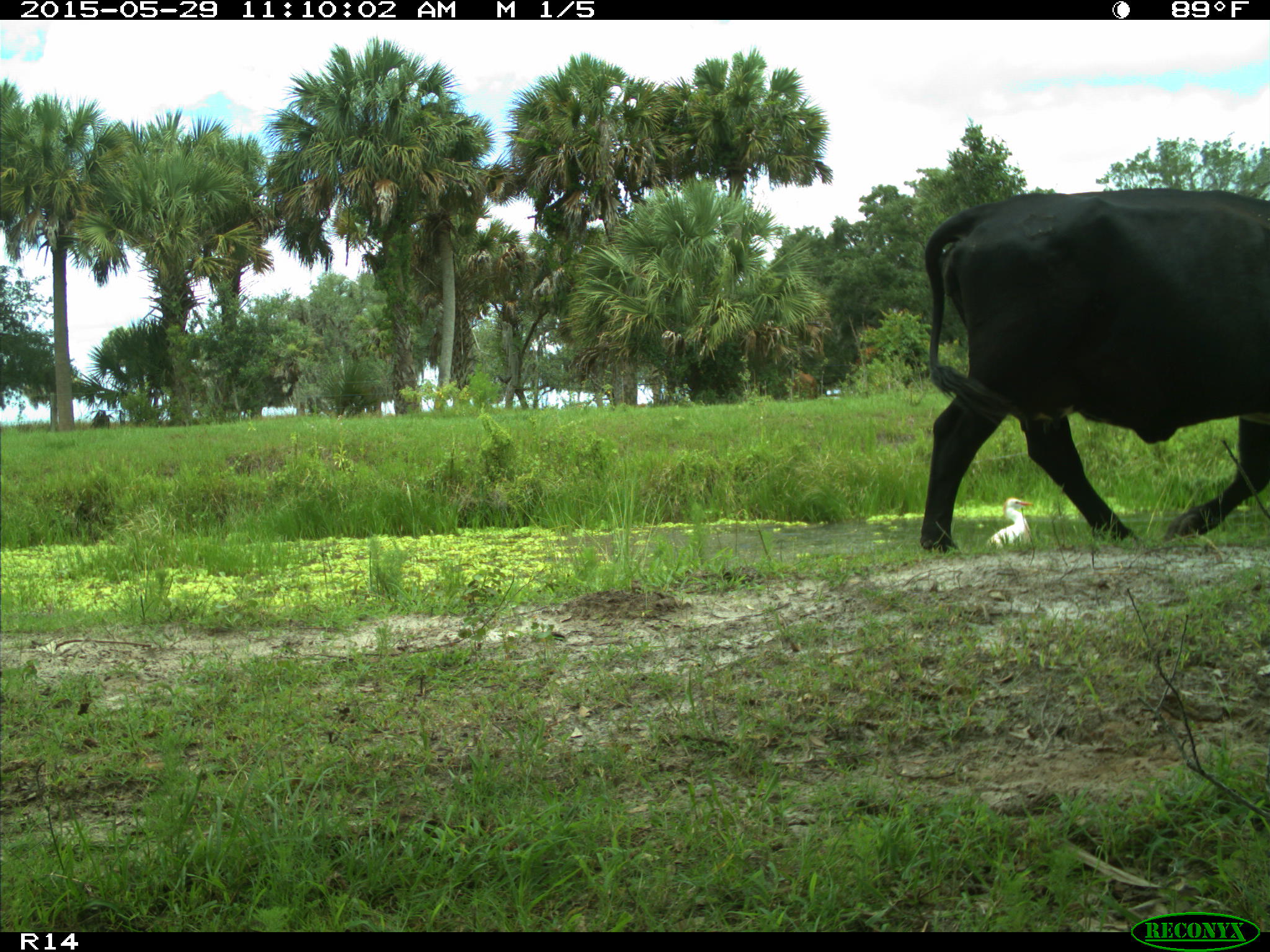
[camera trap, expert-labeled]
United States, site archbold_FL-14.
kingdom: Animalia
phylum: Chordata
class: Mammalia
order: Artiodactyla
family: Bovidae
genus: Bos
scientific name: Bos taurus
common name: domestic cow